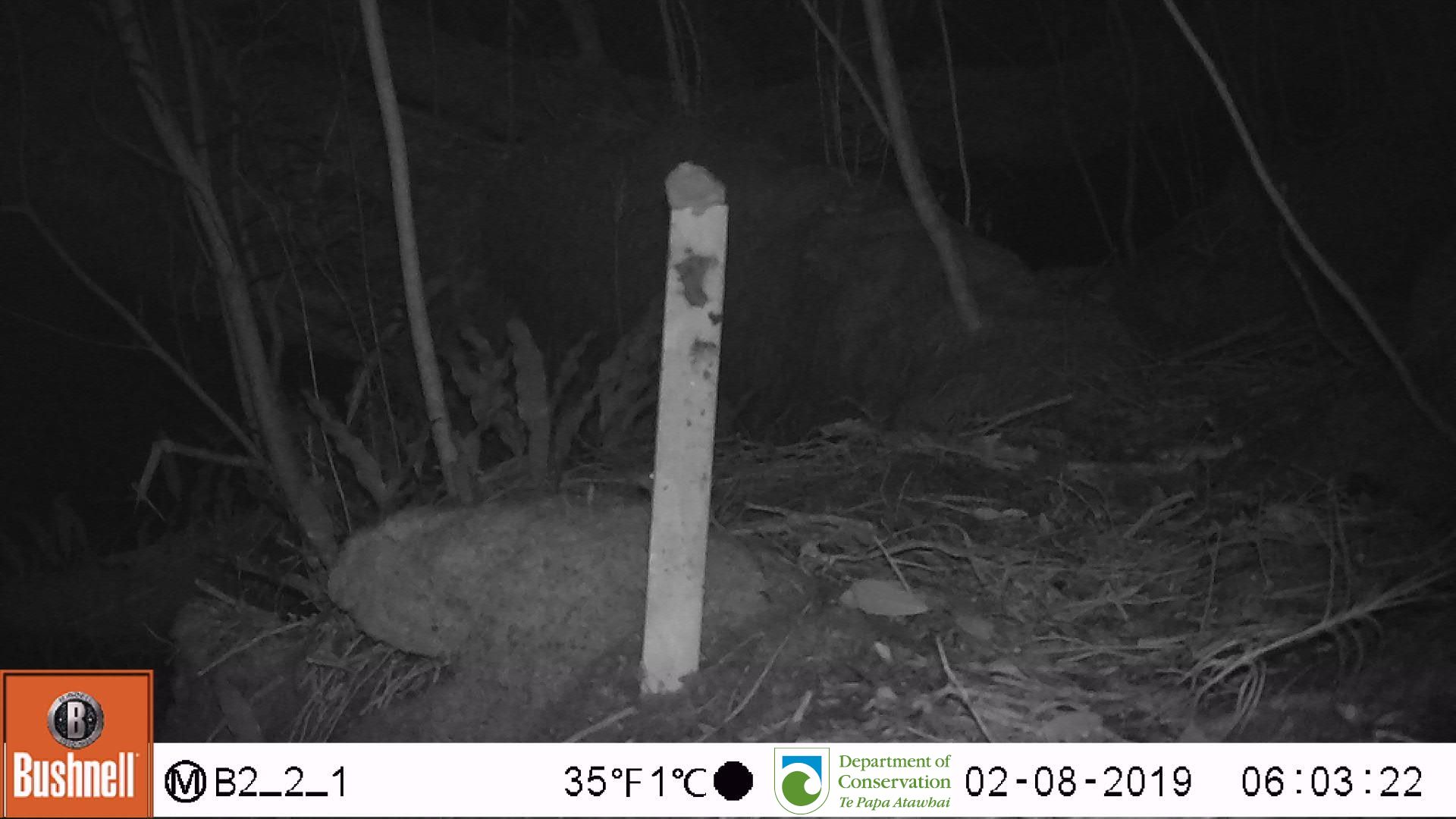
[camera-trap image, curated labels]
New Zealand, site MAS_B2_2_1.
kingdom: Animalia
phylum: Chordata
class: Mammalia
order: Rodentia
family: Muridae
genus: Mus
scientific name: Mus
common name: mouse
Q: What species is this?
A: Mouse (Mus).